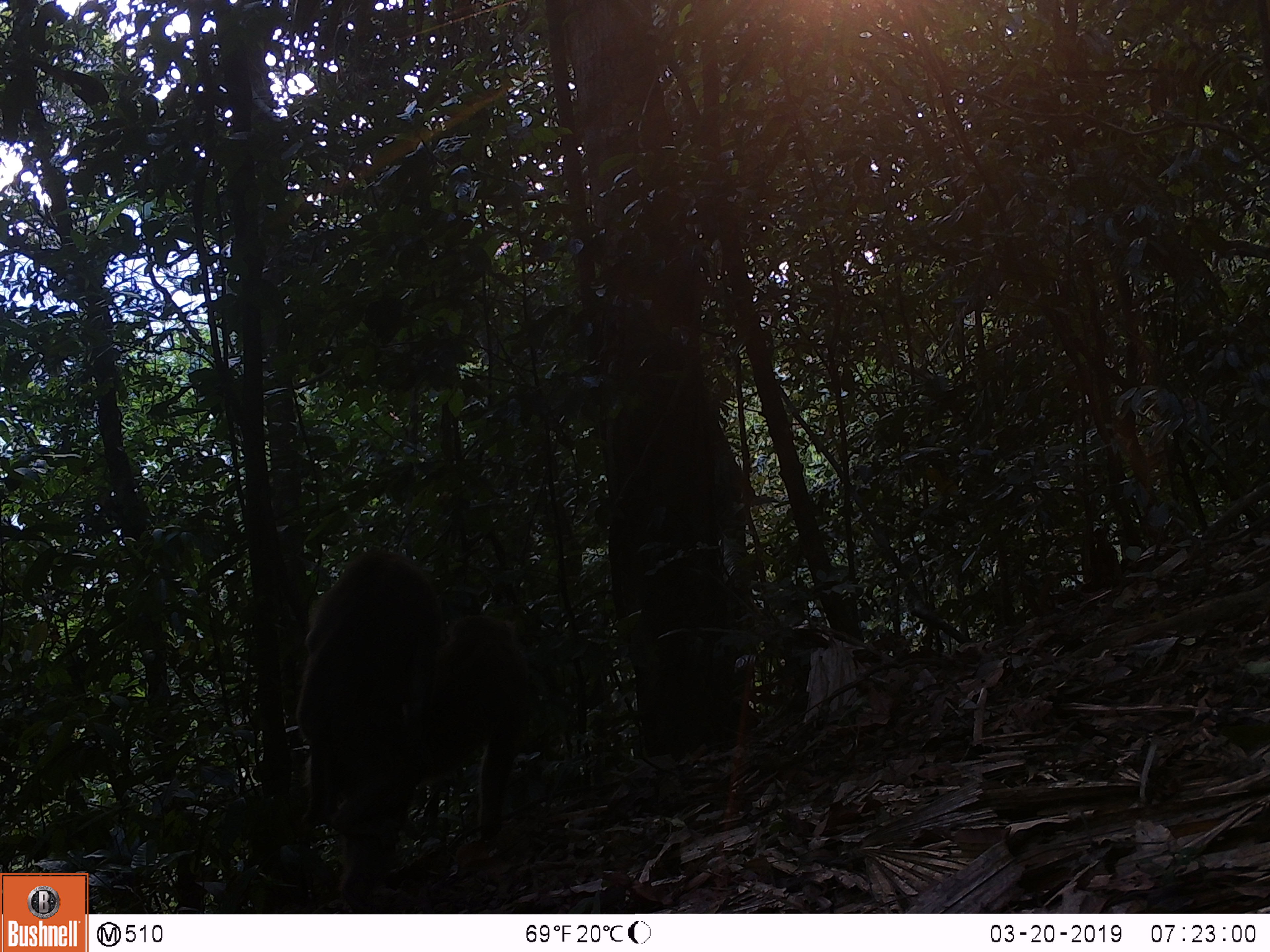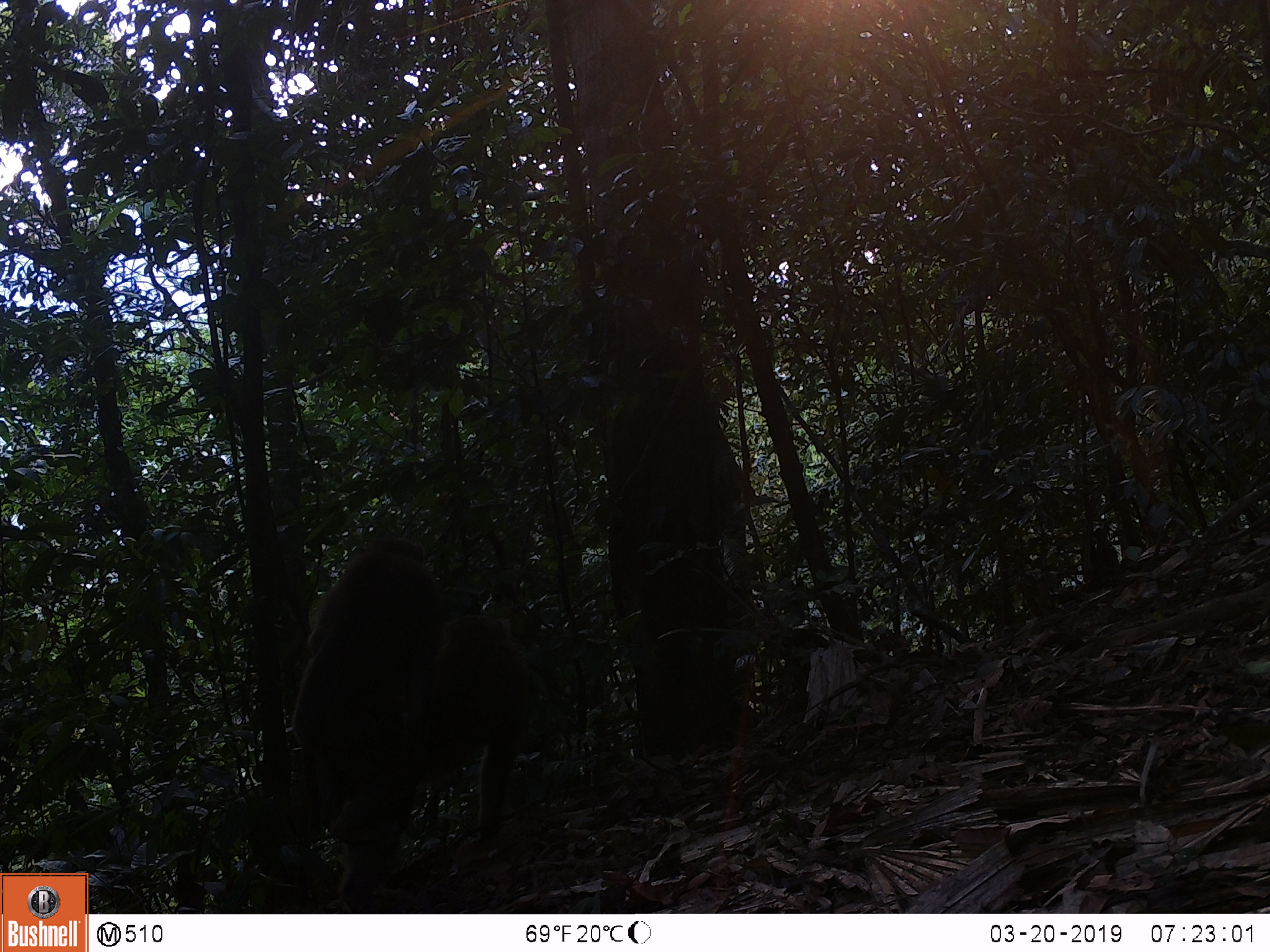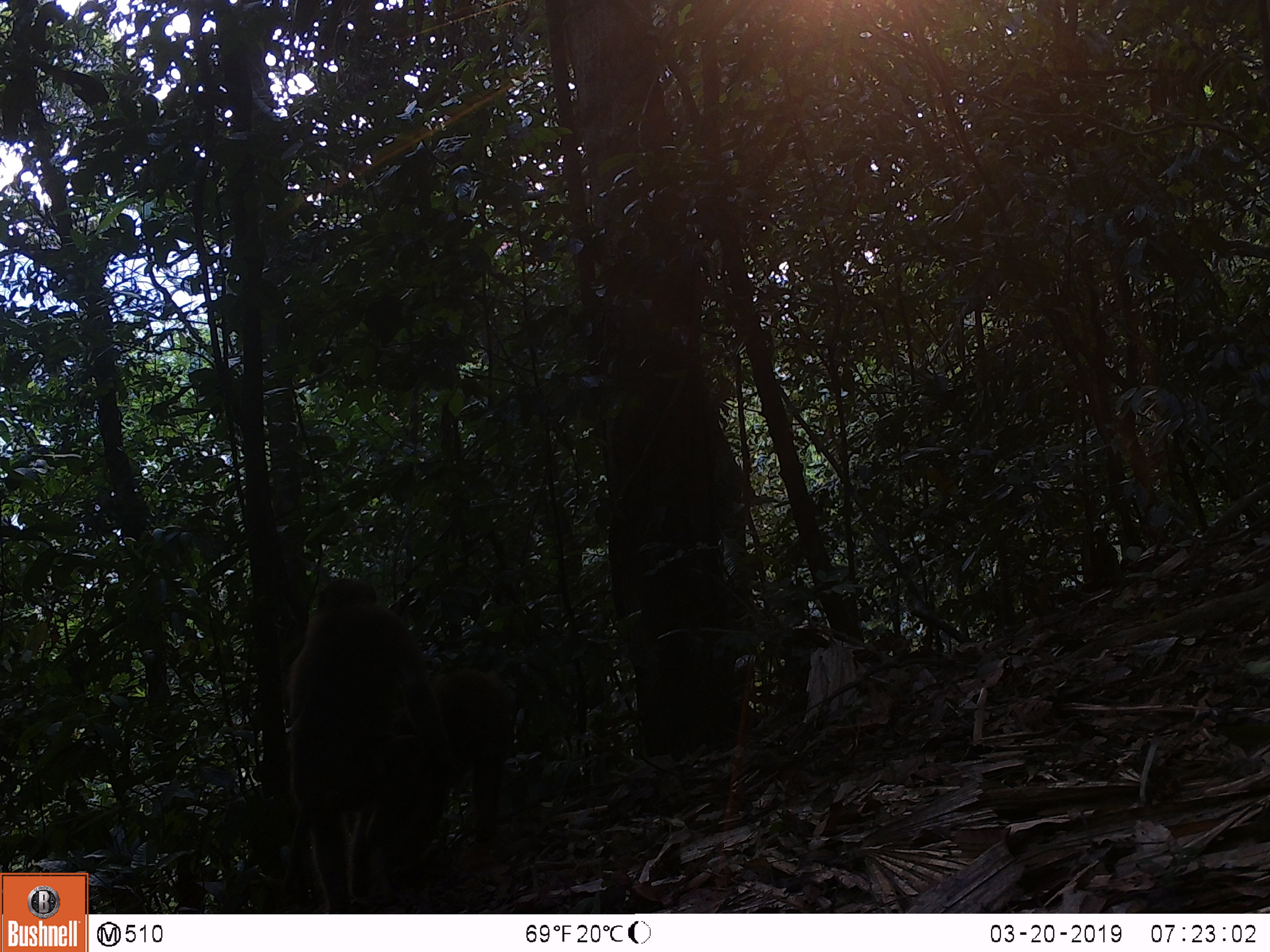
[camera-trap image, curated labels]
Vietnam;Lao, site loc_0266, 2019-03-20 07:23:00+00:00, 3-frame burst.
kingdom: Animalia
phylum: Chordata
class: Mammalia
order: Primates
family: Cercopithecidae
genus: Macaca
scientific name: Macaca arctoides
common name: stump-tailed macaque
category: stump tailed macaque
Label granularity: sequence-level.